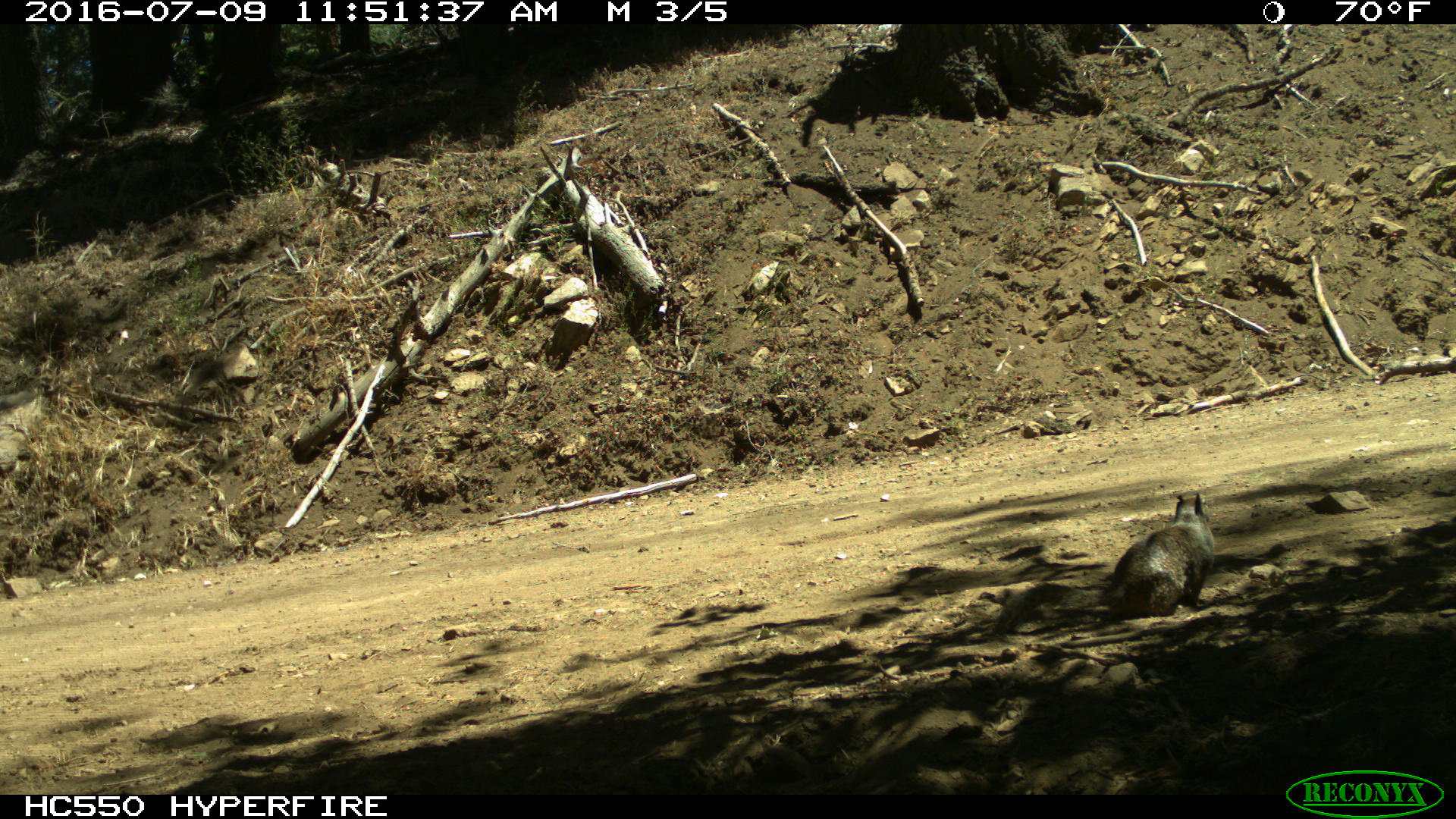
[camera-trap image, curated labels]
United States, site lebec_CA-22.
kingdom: Animalia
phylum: Chordata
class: Mammalia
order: Rodentia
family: Sciuridae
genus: Otospermophilus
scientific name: Otospermophilus beecheyi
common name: california ground squirrel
Otospermophilus beecheyi (california ground squirrel).